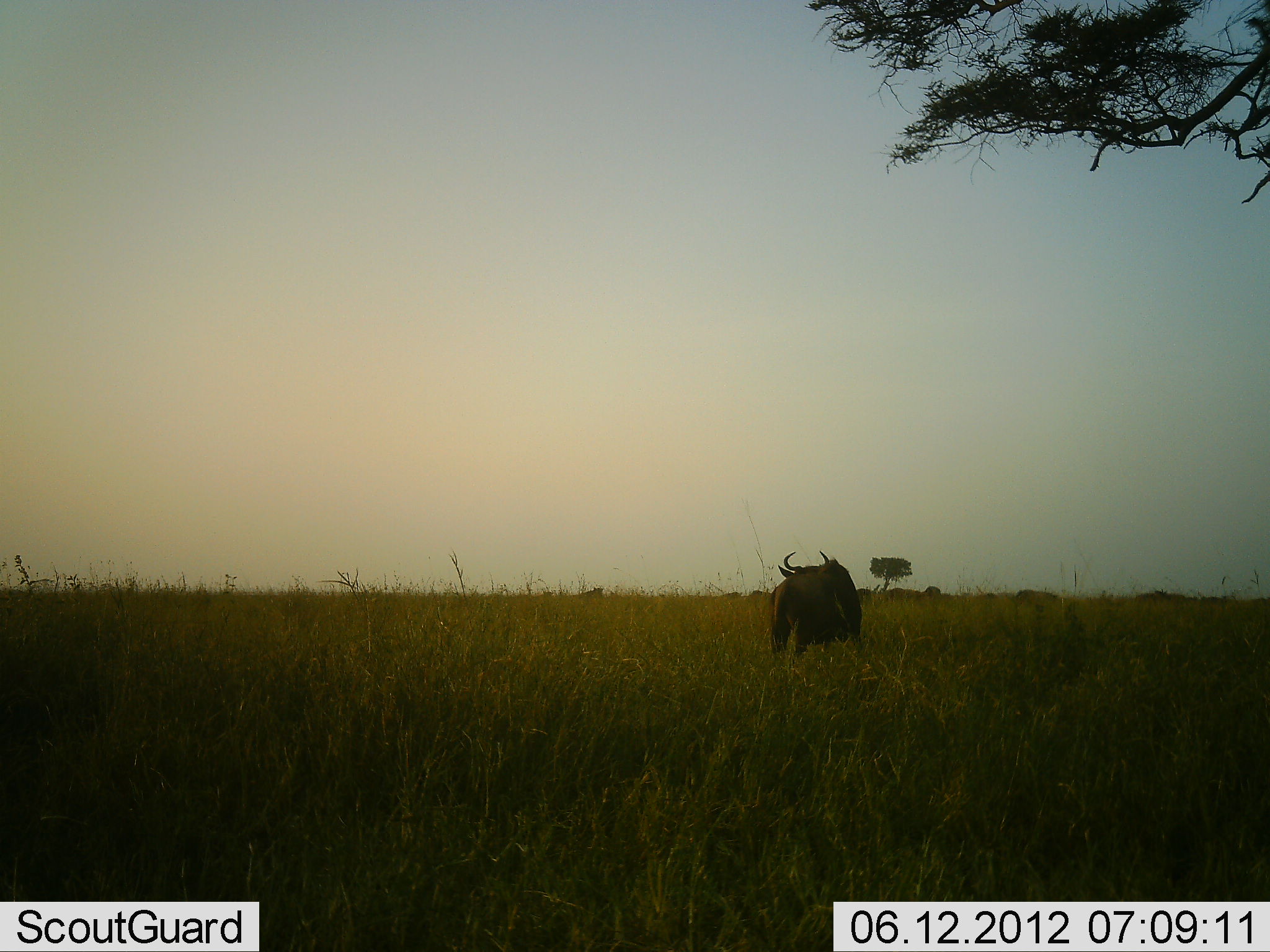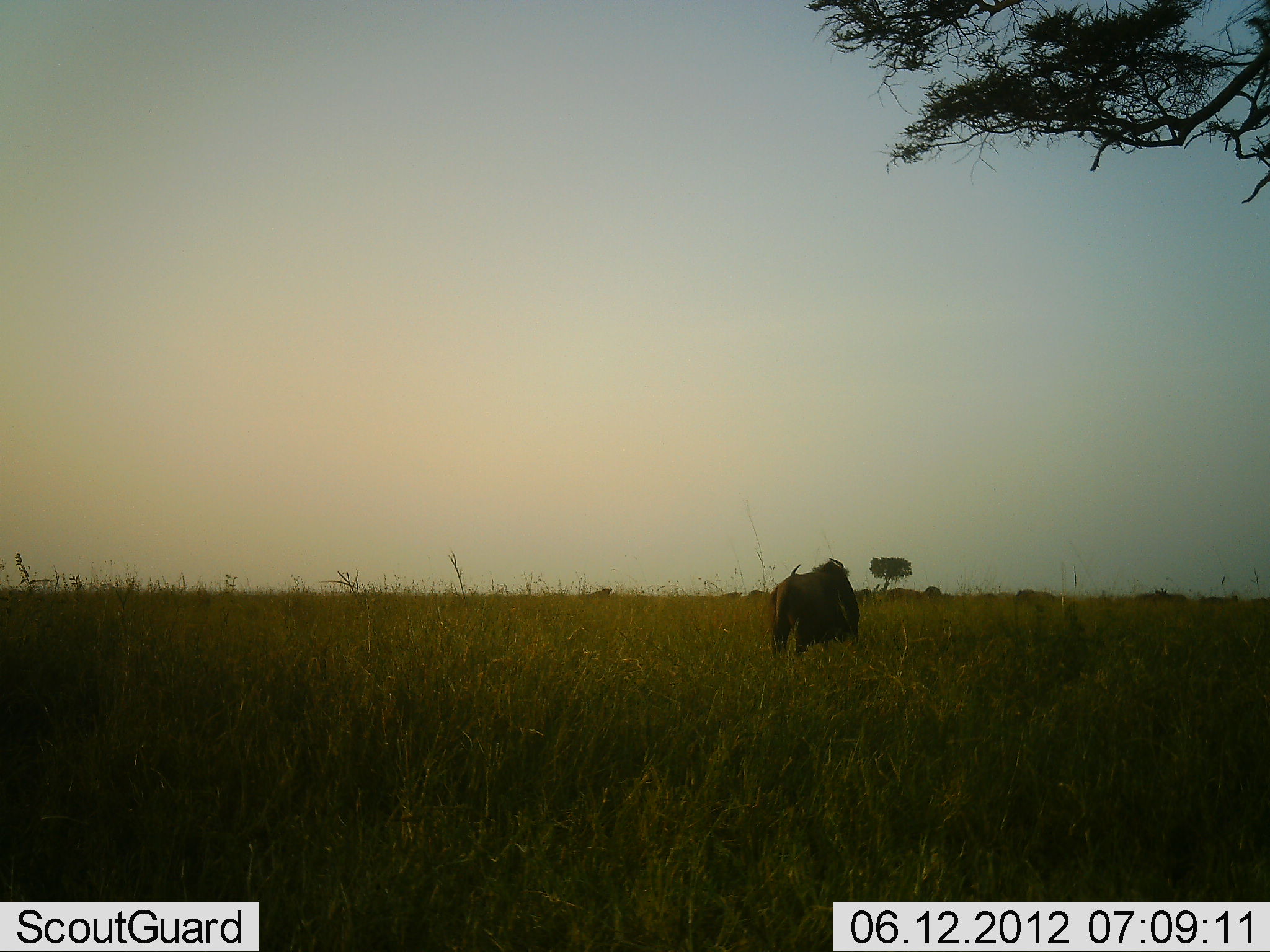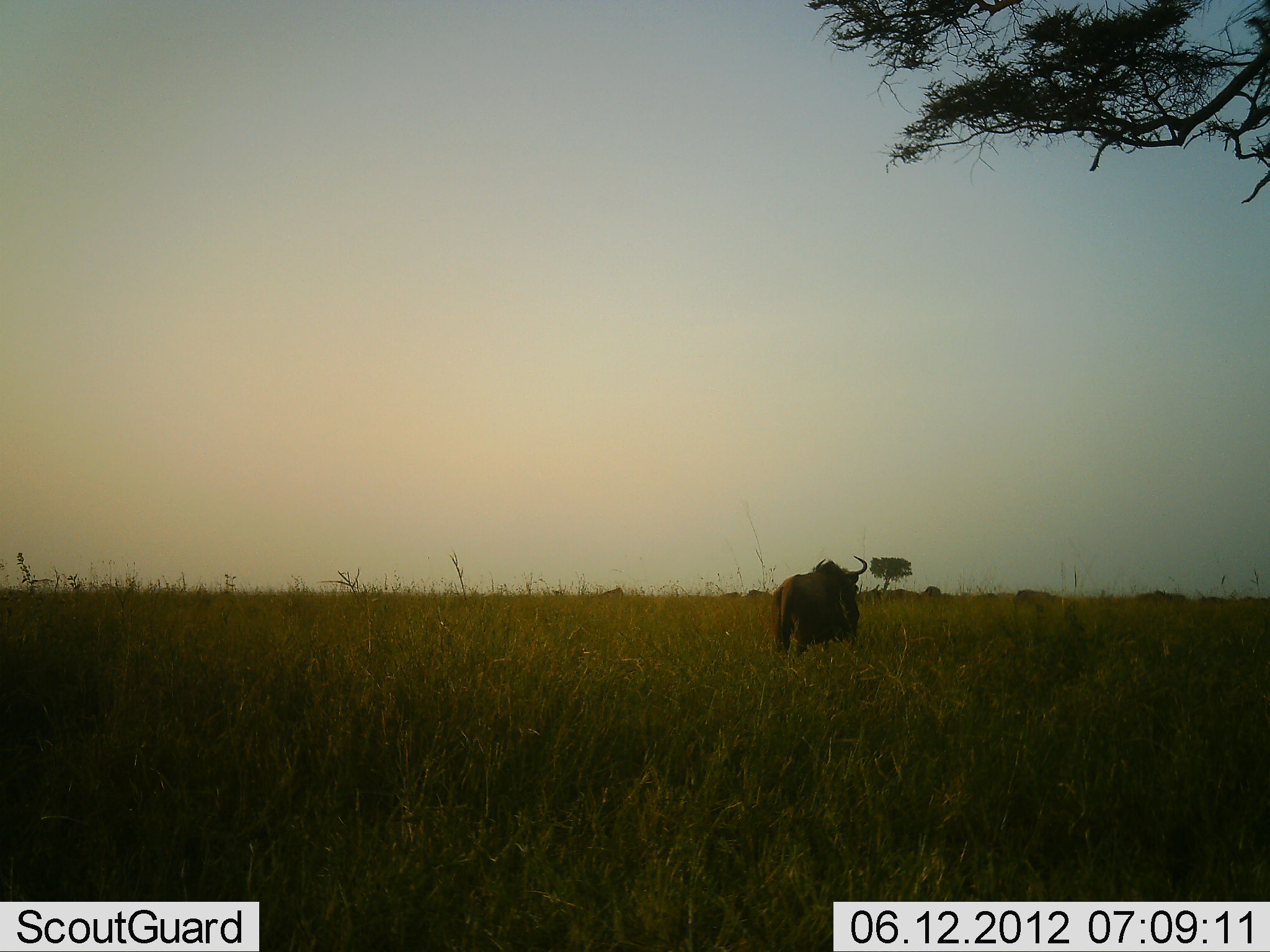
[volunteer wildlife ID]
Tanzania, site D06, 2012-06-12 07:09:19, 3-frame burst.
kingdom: Animalia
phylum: Chordata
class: Mammalia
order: Artiodactyla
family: Bovidae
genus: Connochaetes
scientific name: Connochaetes taurinus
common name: blue wildebeest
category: wildebeest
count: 11-50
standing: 90%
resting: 0%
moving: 20%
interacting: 0%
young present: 0%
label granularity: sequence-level